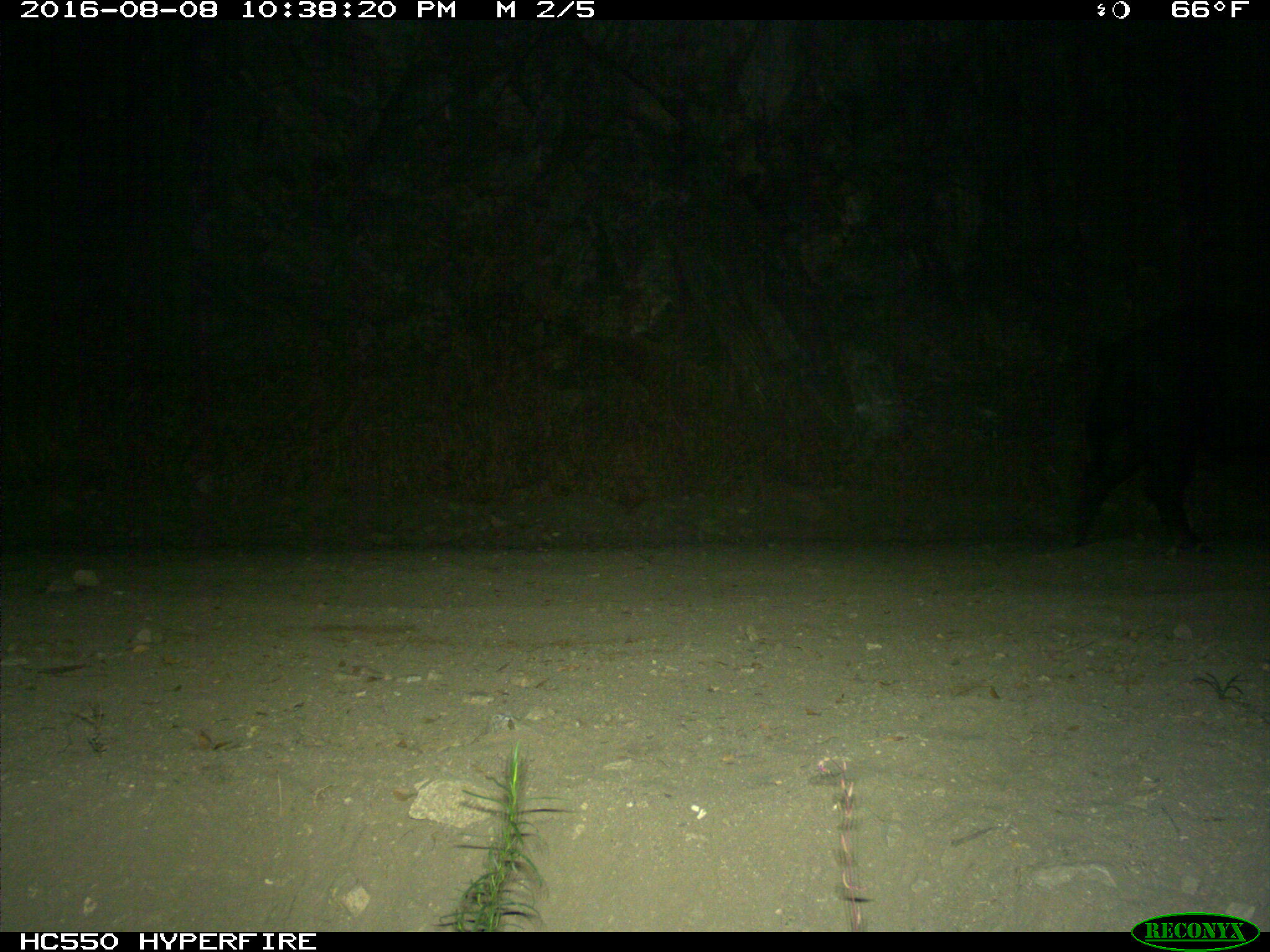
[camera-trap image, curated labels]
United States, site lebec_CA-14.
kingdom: Animalia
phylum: Chordata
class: Mammalia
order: Artiodactyla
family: Suidae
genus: Sus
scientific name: Sus scrofa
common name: wild boar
Sus scrofa (wild boar).